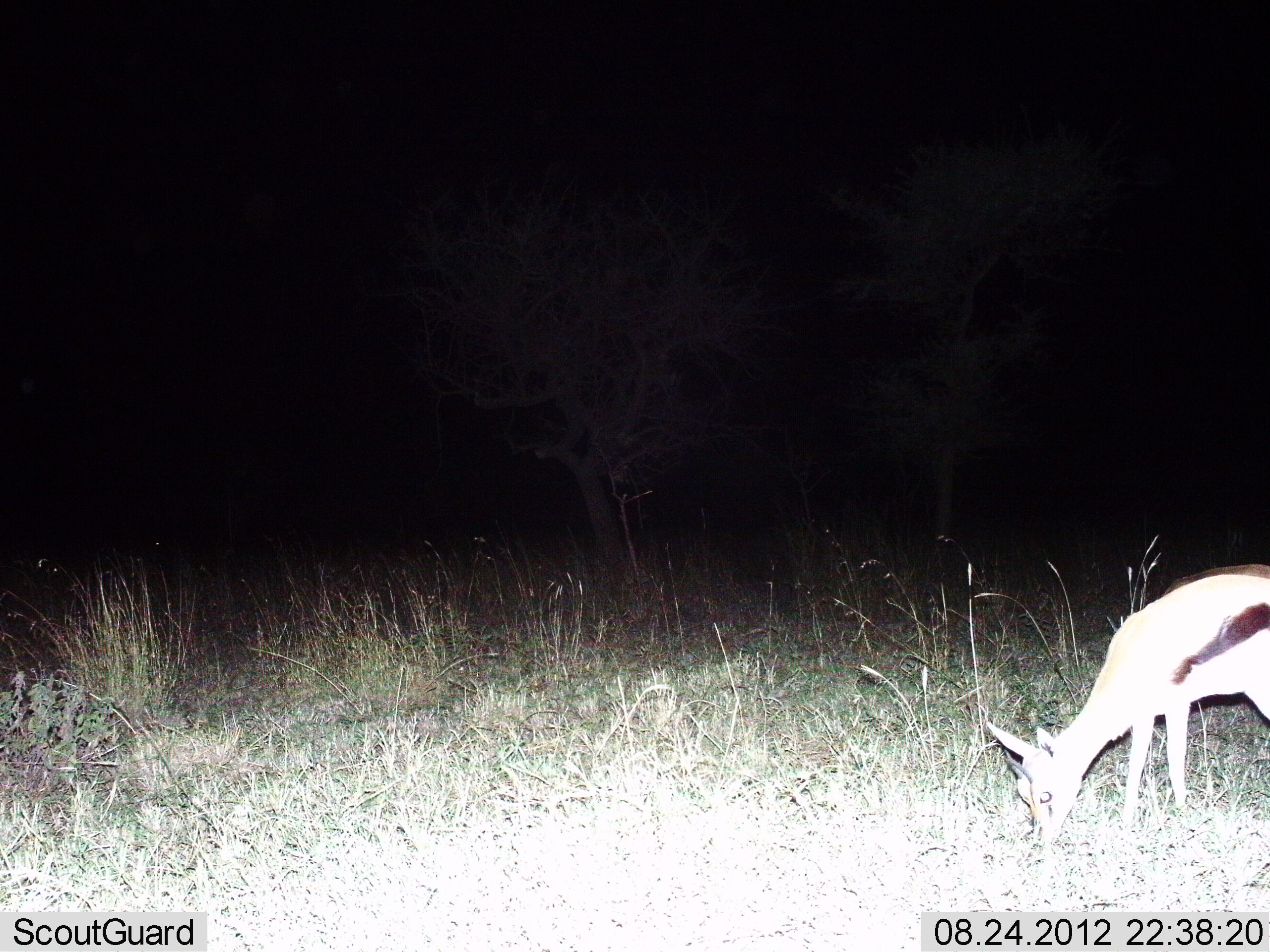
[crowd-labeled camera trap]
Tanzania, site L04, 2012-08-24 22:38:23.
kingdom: Animalia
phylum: Chordata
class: Mammalia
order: Artiodactyla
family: Bovidae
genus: Eudorcas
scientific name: Eudorcas thomsonii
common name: thomson's gazelle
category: gazellethomsons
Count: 1.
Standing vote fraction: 20%.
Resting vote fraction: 0%.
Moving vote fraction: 0%.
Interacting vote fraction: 0%.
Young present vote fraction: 0%.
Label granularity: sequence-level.